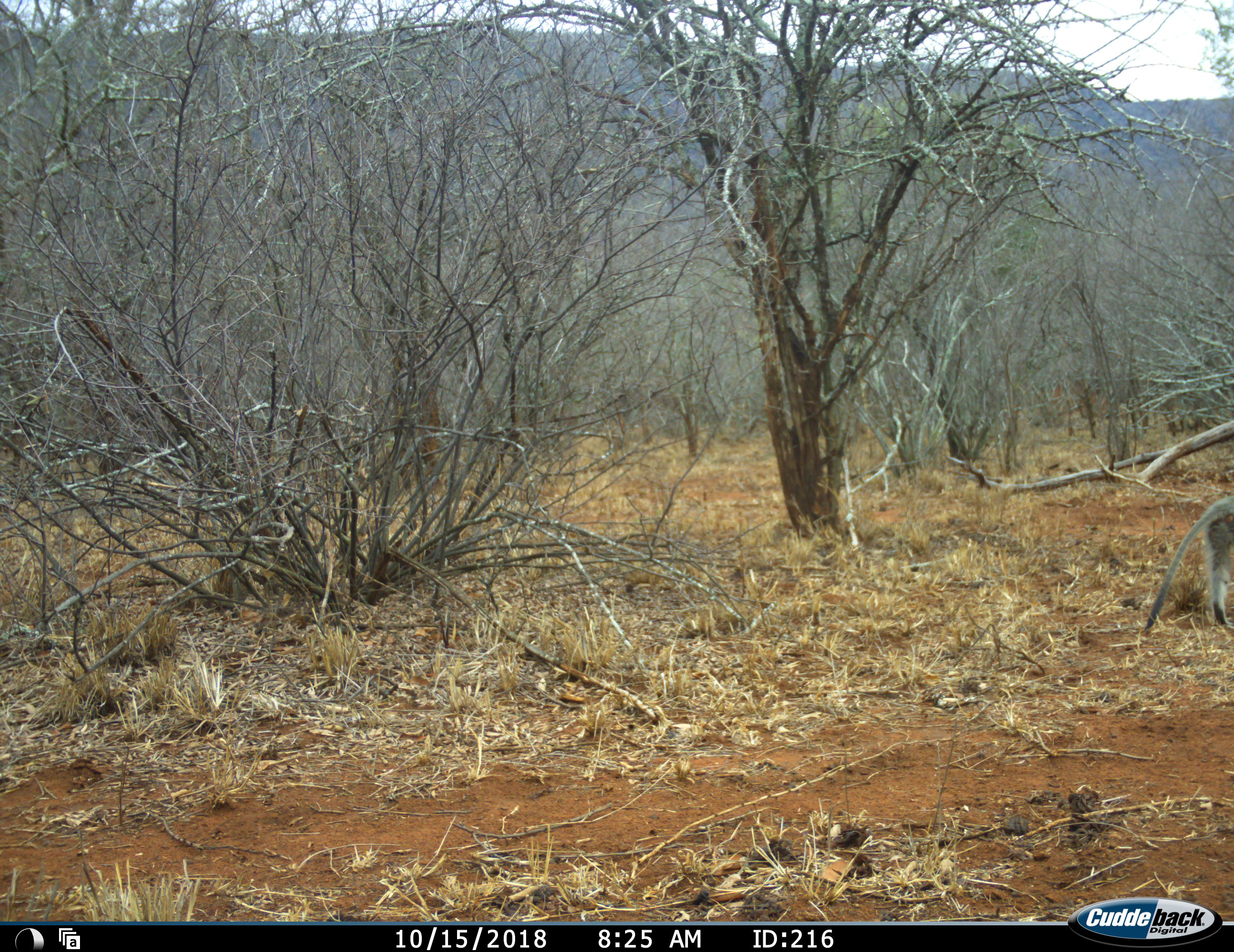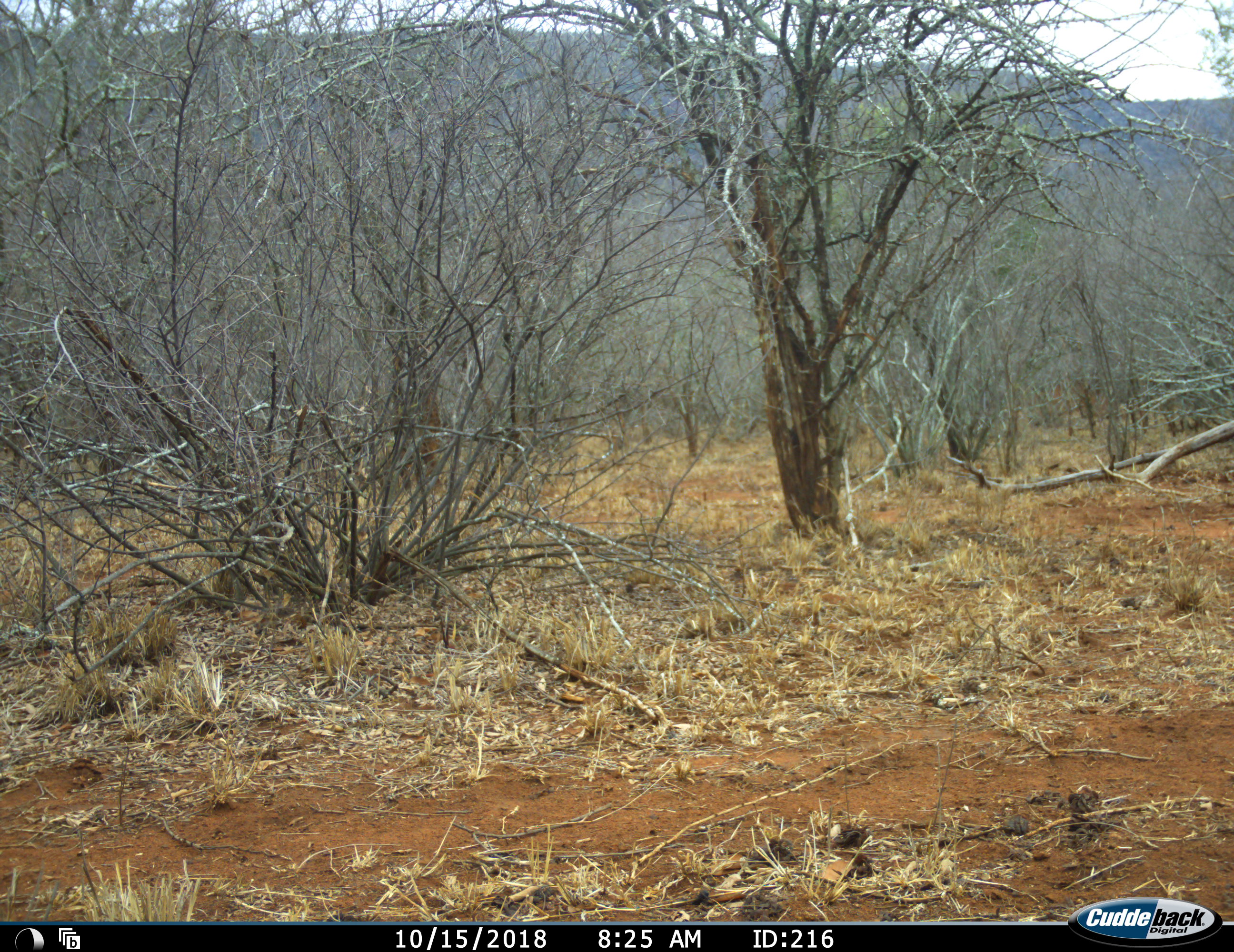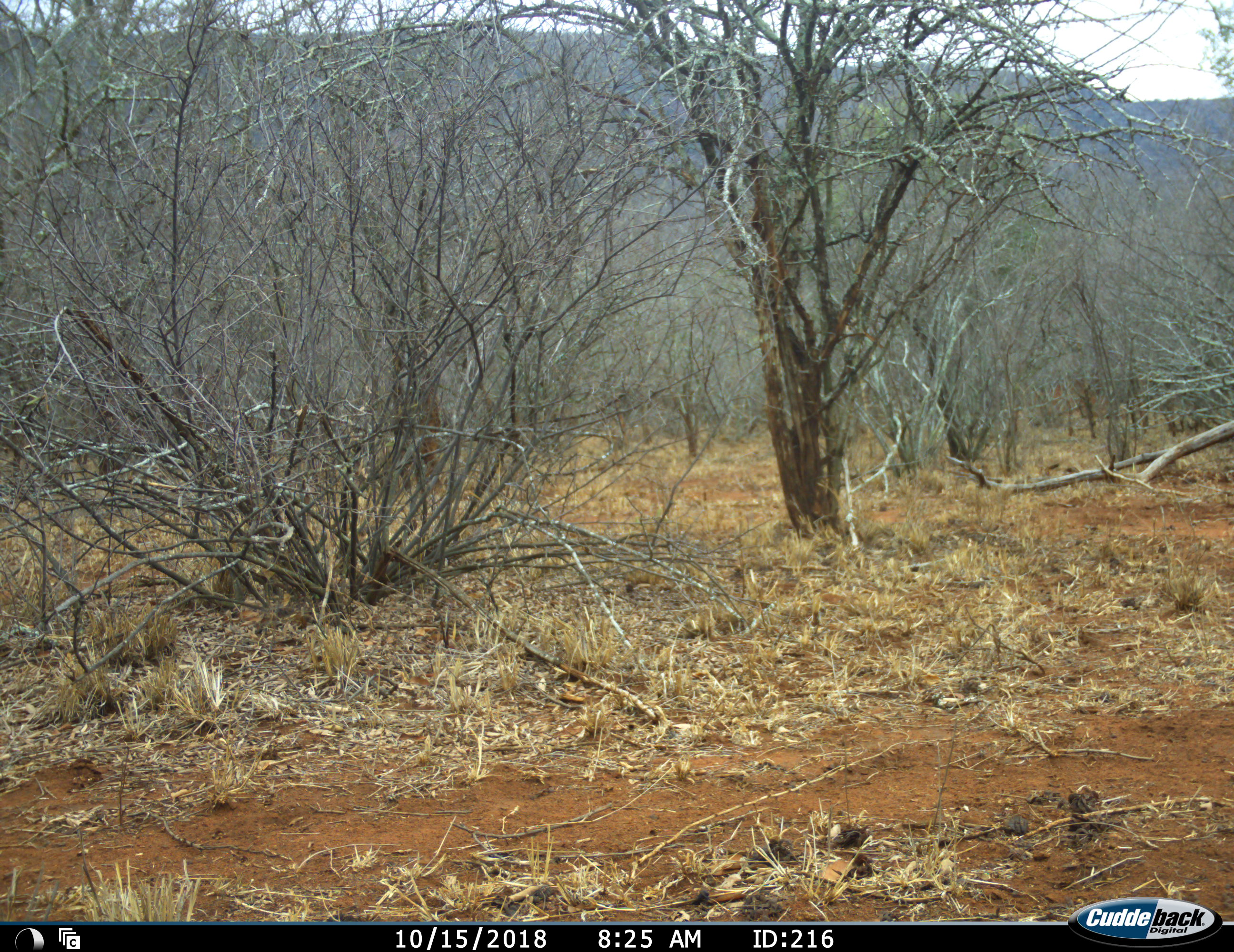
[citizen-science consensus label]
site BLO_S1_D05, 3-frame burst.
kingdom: Animalia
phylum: Chordata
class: Mammalia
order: Primates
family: Cercopithecidae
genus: Chlorocebus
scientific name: Chlorocebus pygerythrus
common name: vervet monkey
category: monkeyvervet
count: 1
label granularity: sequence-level